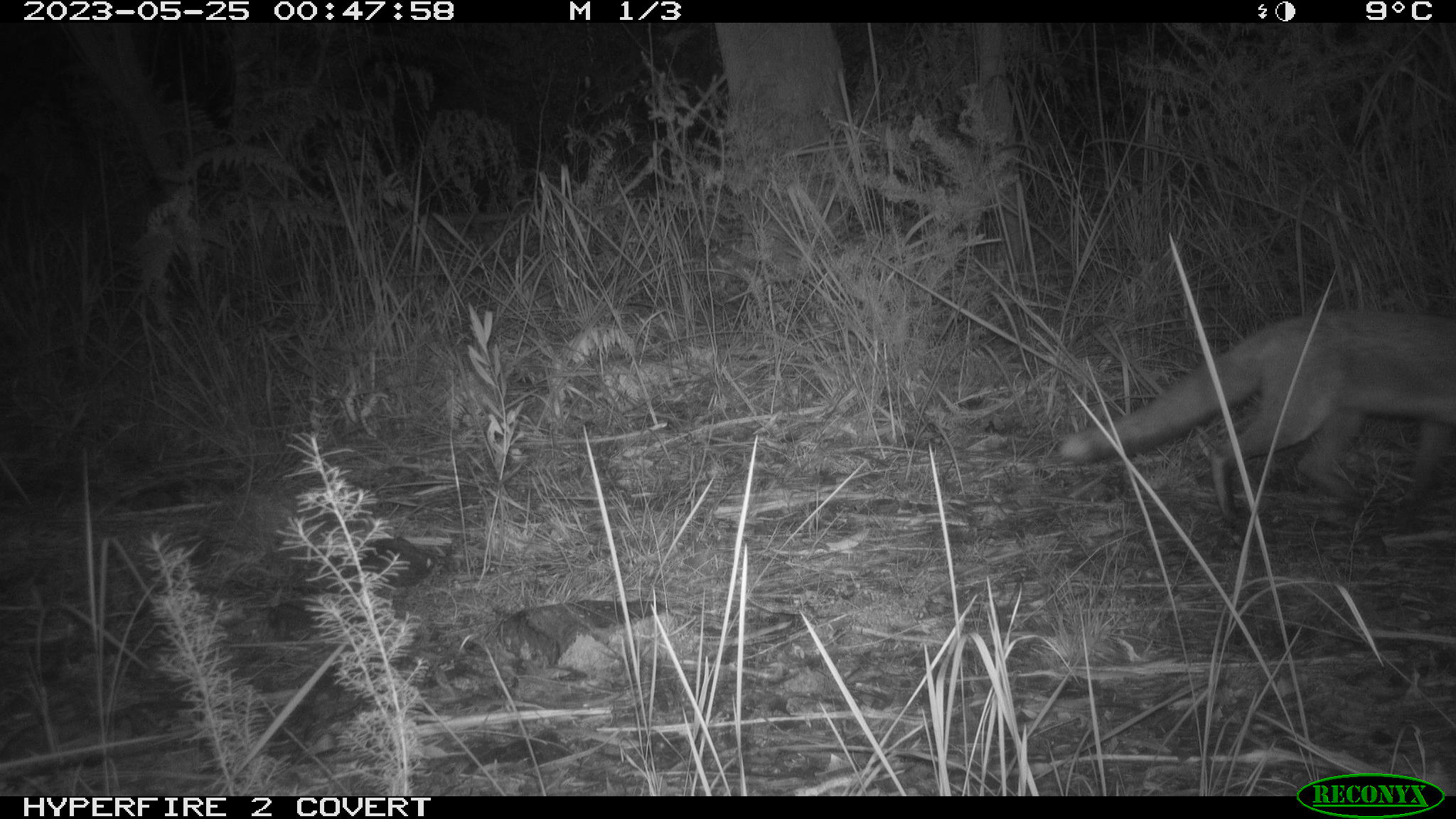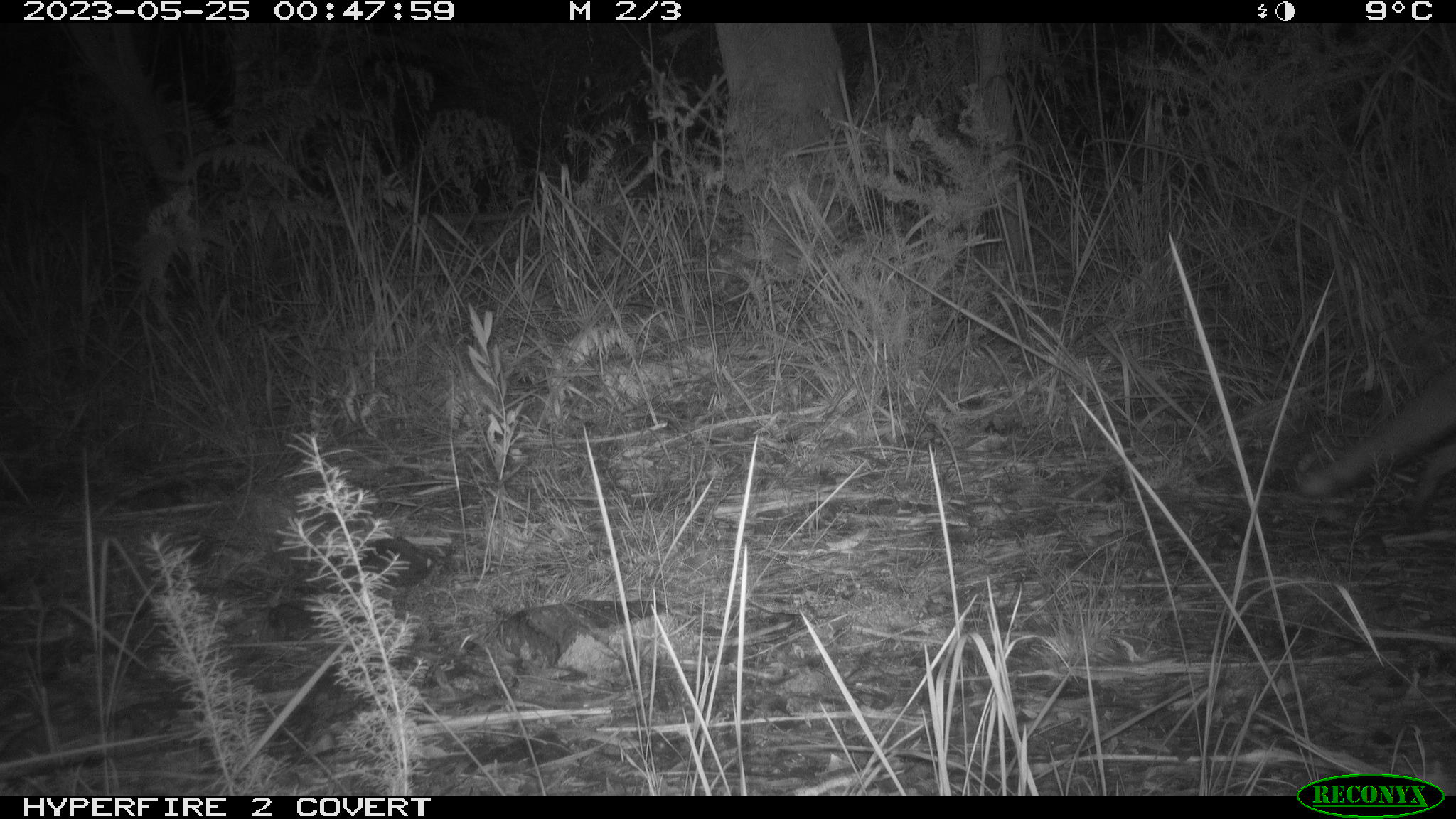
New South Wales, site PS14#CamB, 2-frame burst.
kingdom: Animalia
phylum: Chordata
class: Mammalia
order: Carnivora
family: Canidae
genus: Vulpes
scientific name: Vulpes vulpes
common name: red fox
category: fox